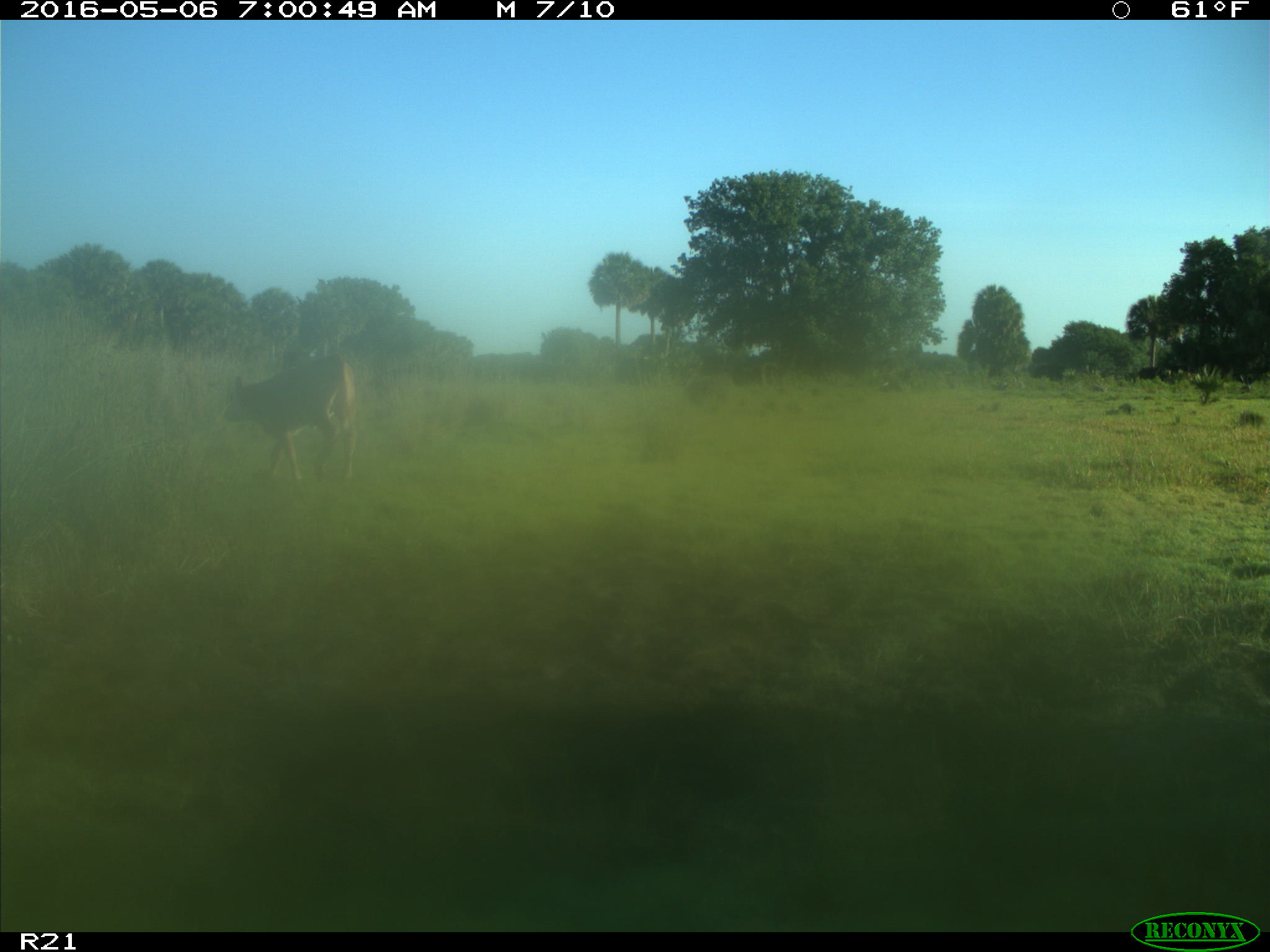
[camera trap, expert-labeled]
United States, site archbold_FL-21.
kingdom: Animalia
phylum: Chordata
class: Mammalia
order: Artiodactyla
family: Bovidae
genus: Bos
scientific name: Bos taurus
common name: domestic cow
Bos taurus (domestic cow).